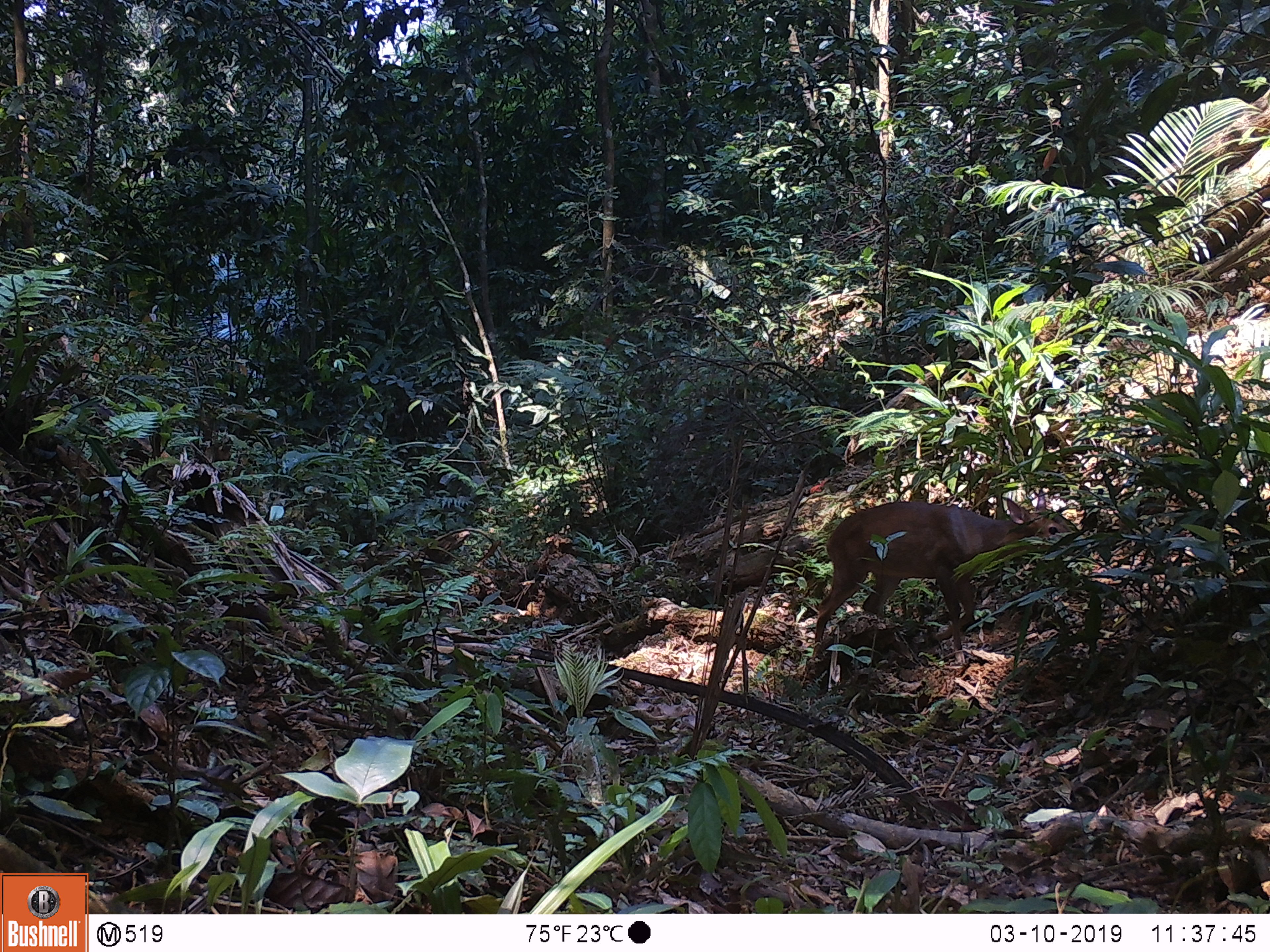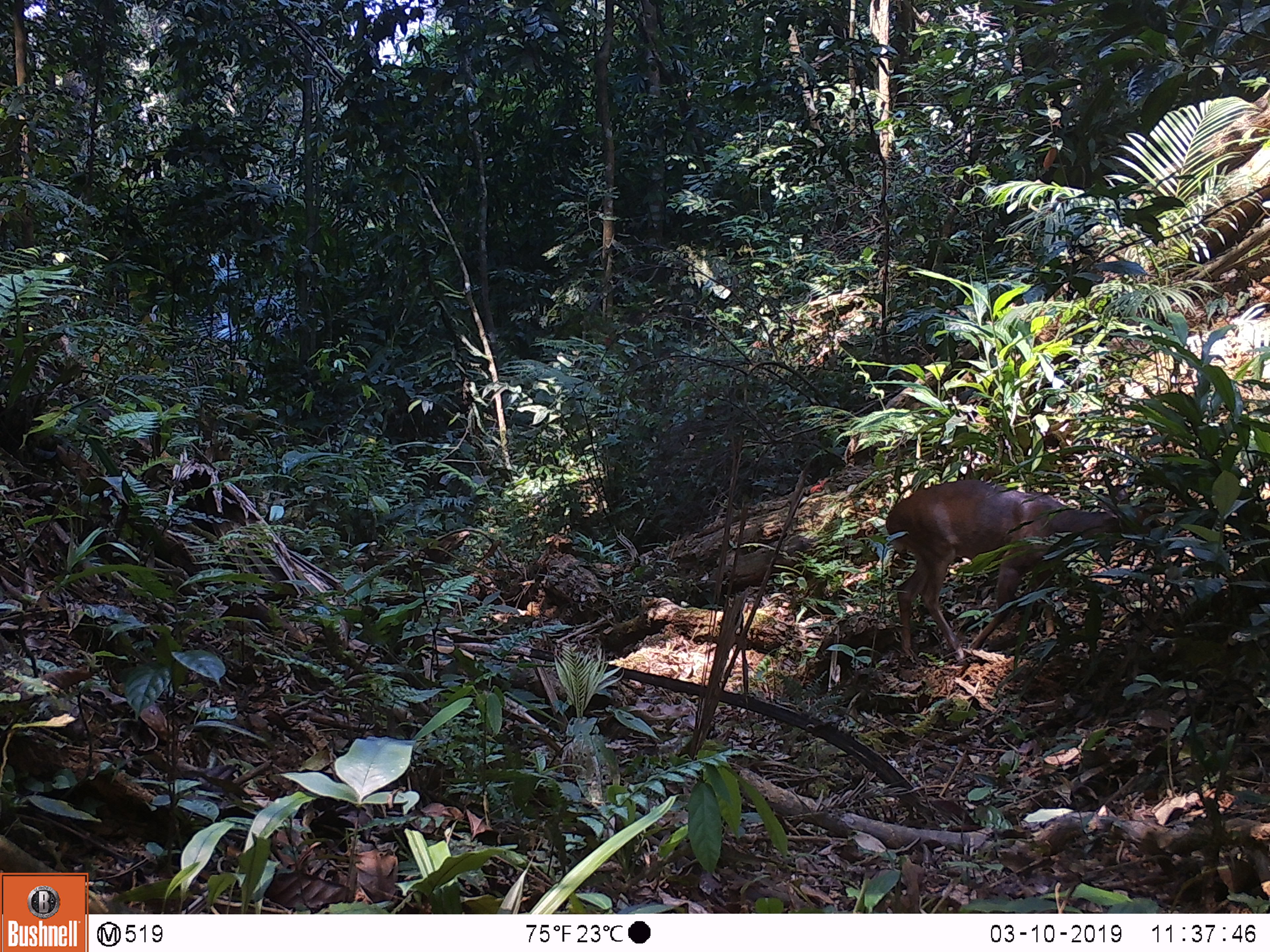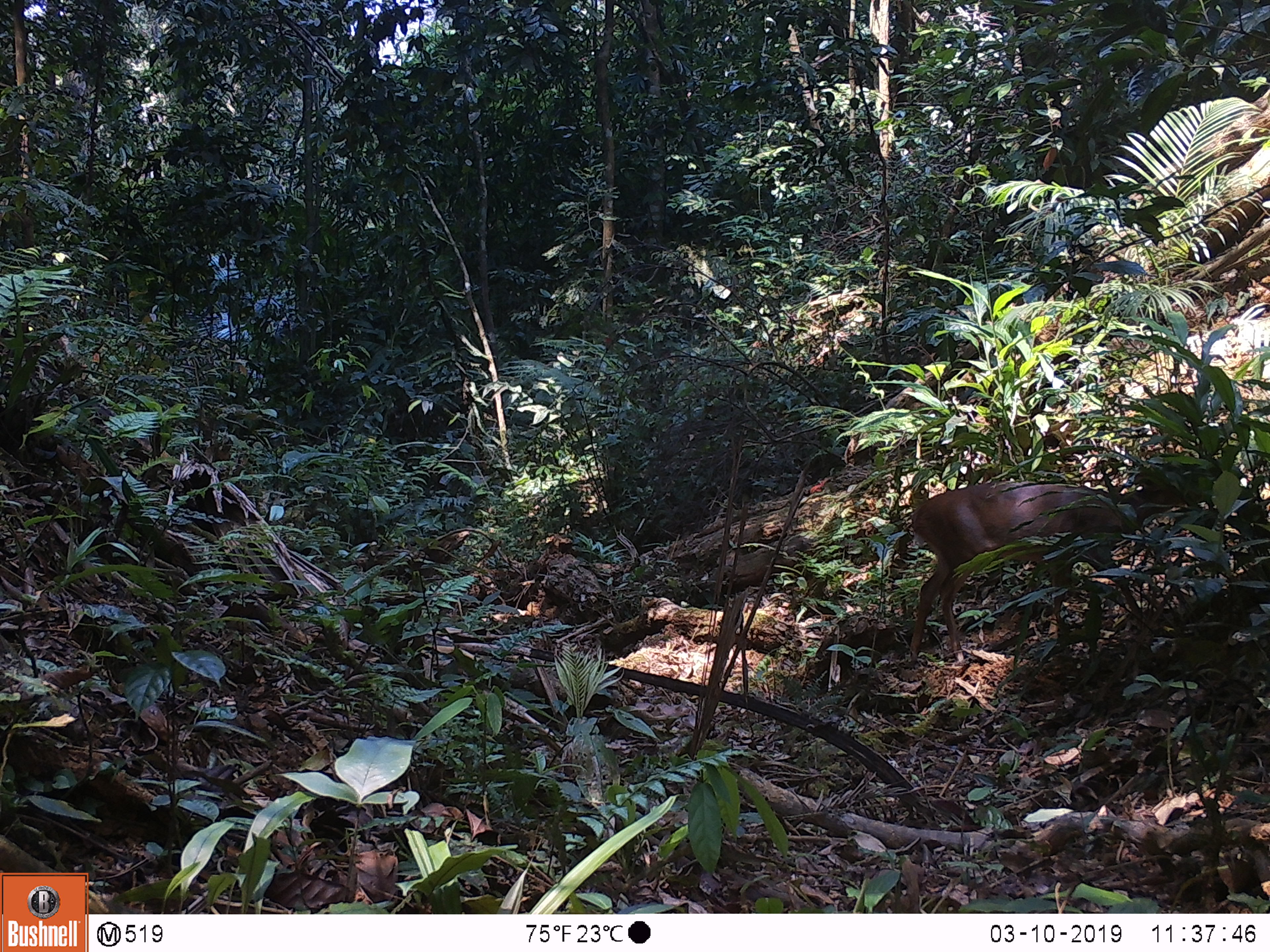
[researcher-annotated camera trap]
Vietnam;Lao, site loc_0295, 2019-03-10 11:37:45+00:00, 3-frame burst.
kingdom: Animalia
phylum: Chordata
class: Mammalia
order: Artiodactyla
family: Cervidae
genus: Muntiacus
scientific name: Muntiacus vuquangensis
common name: large-antlered muntjac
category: large antlered muntjac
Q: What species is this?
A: Large antlered muntjac (large-antlered muntjac) (Muntiacus vuquangensis).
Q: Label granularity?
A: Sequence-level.